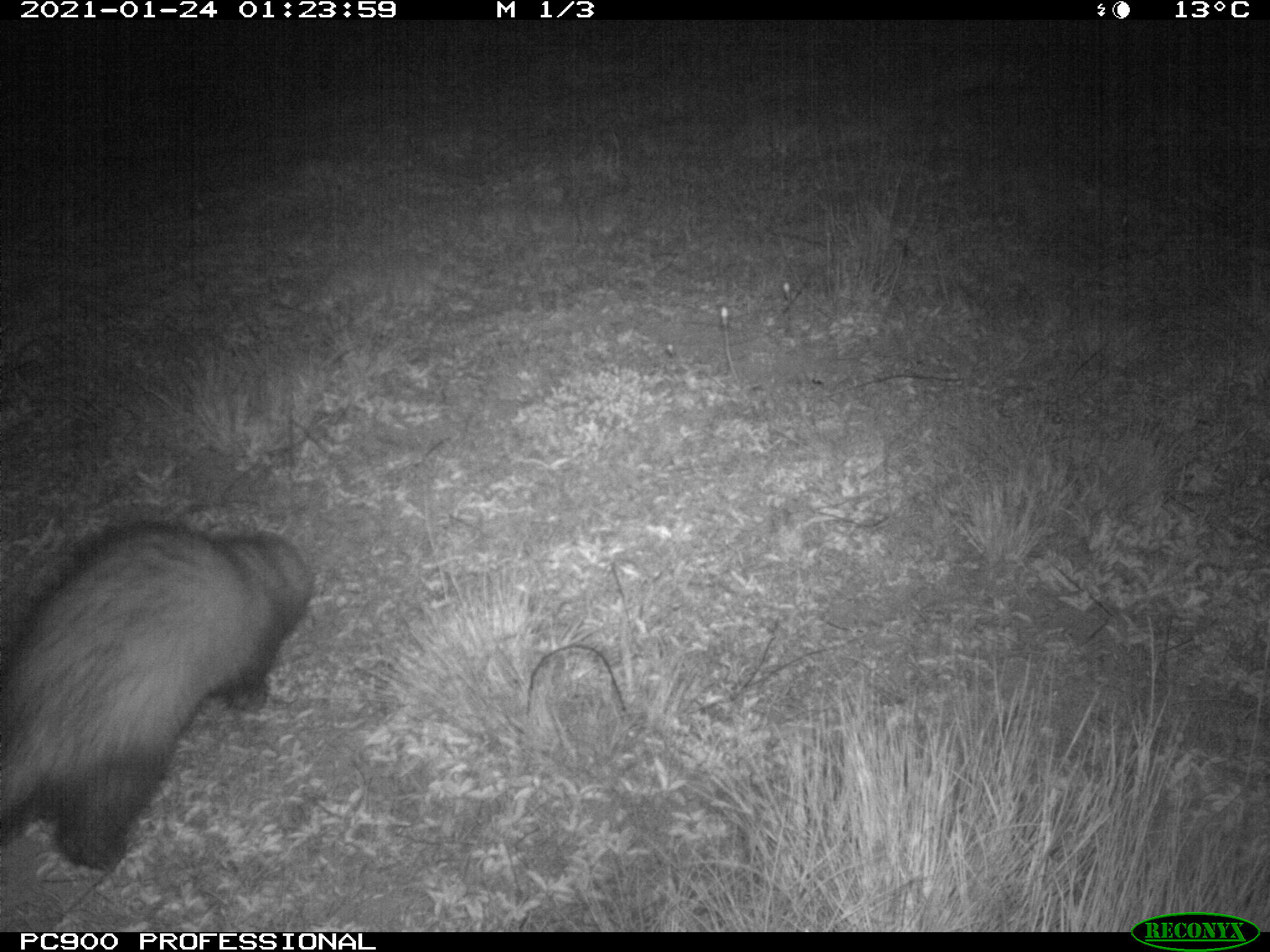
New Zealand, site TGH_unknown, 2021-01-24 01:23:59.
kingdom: Animalia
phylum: Chordata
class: Mammalia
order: Carnivora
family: Mustelidae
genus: Mustela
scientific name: Mustela furo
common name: ferret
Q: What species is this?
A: Ferret (Mustela furo).